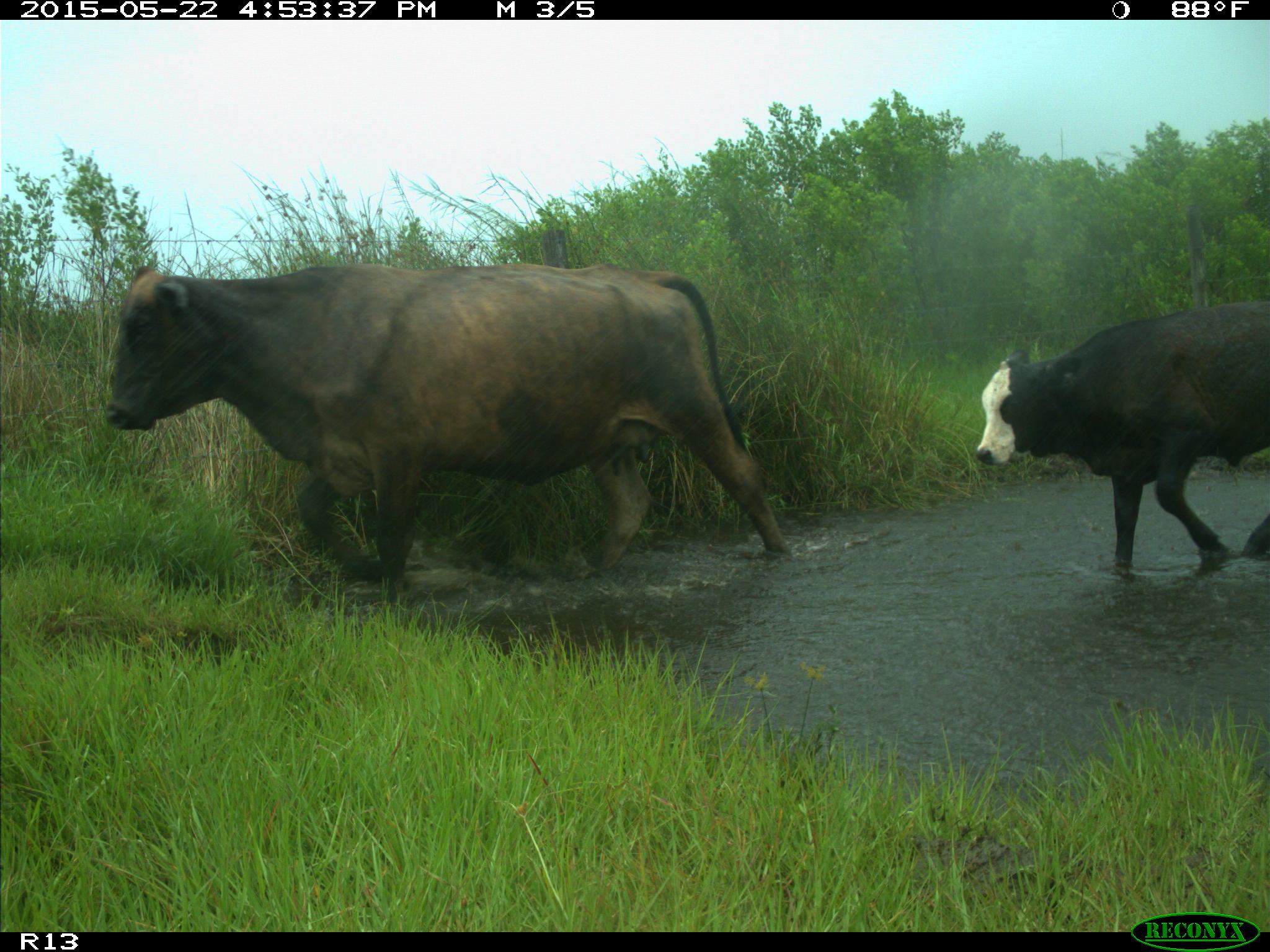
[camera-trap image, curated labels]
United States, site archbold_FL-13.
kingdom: Animalia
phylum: Chordata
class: Mammalia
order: Artiodactyla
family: Bovidae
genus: Bos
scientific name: Bos taurus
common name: domestic cow